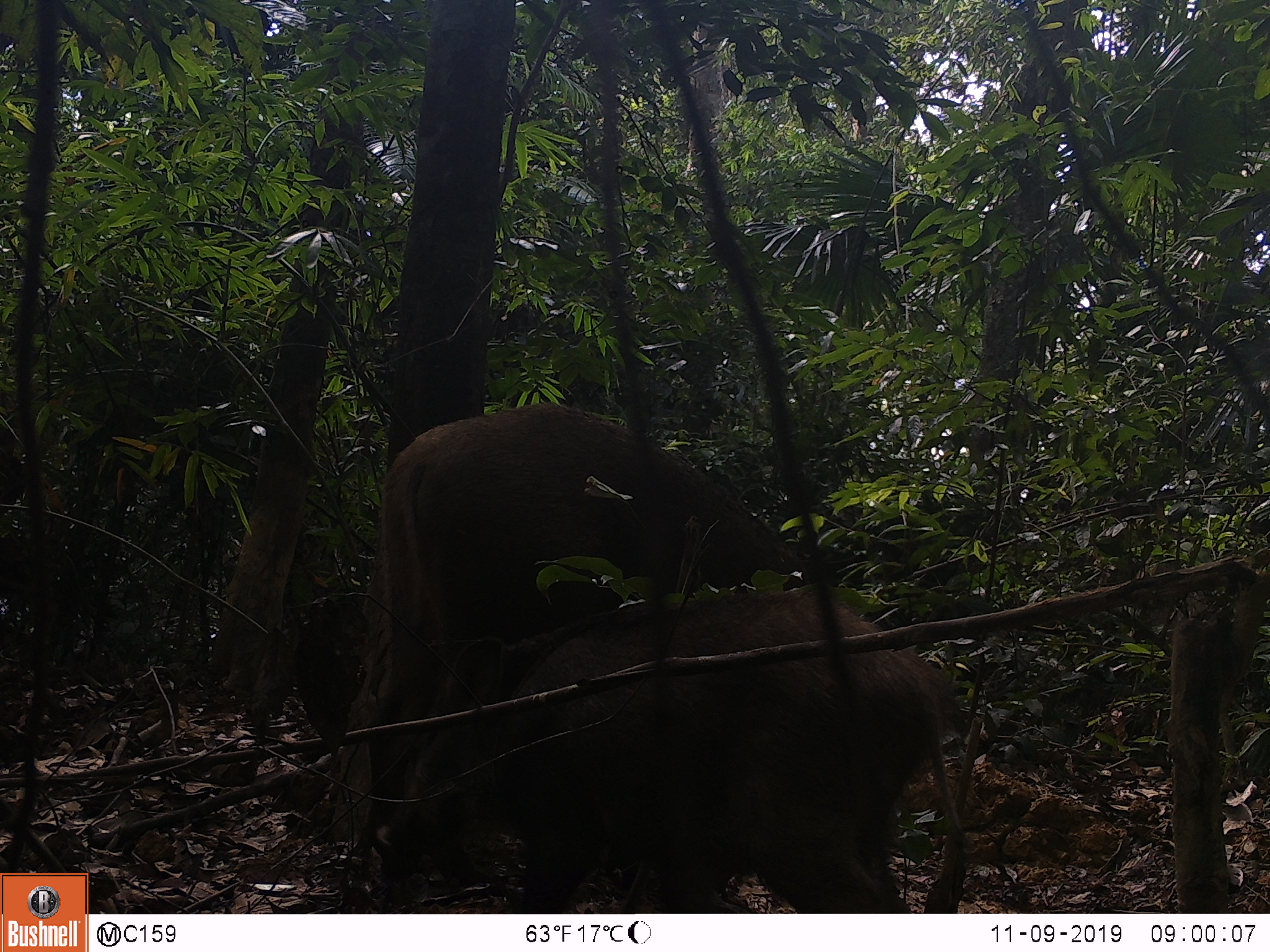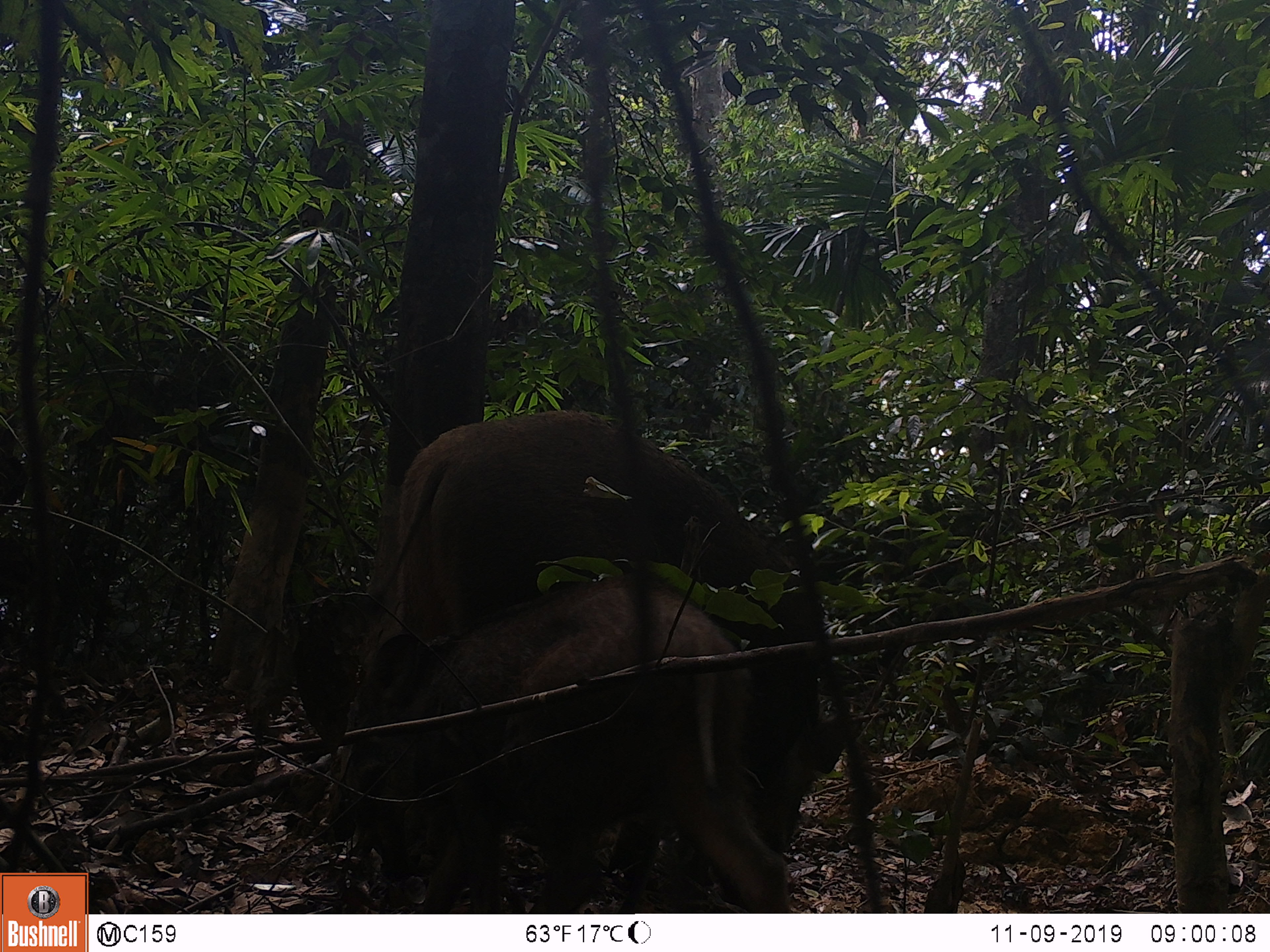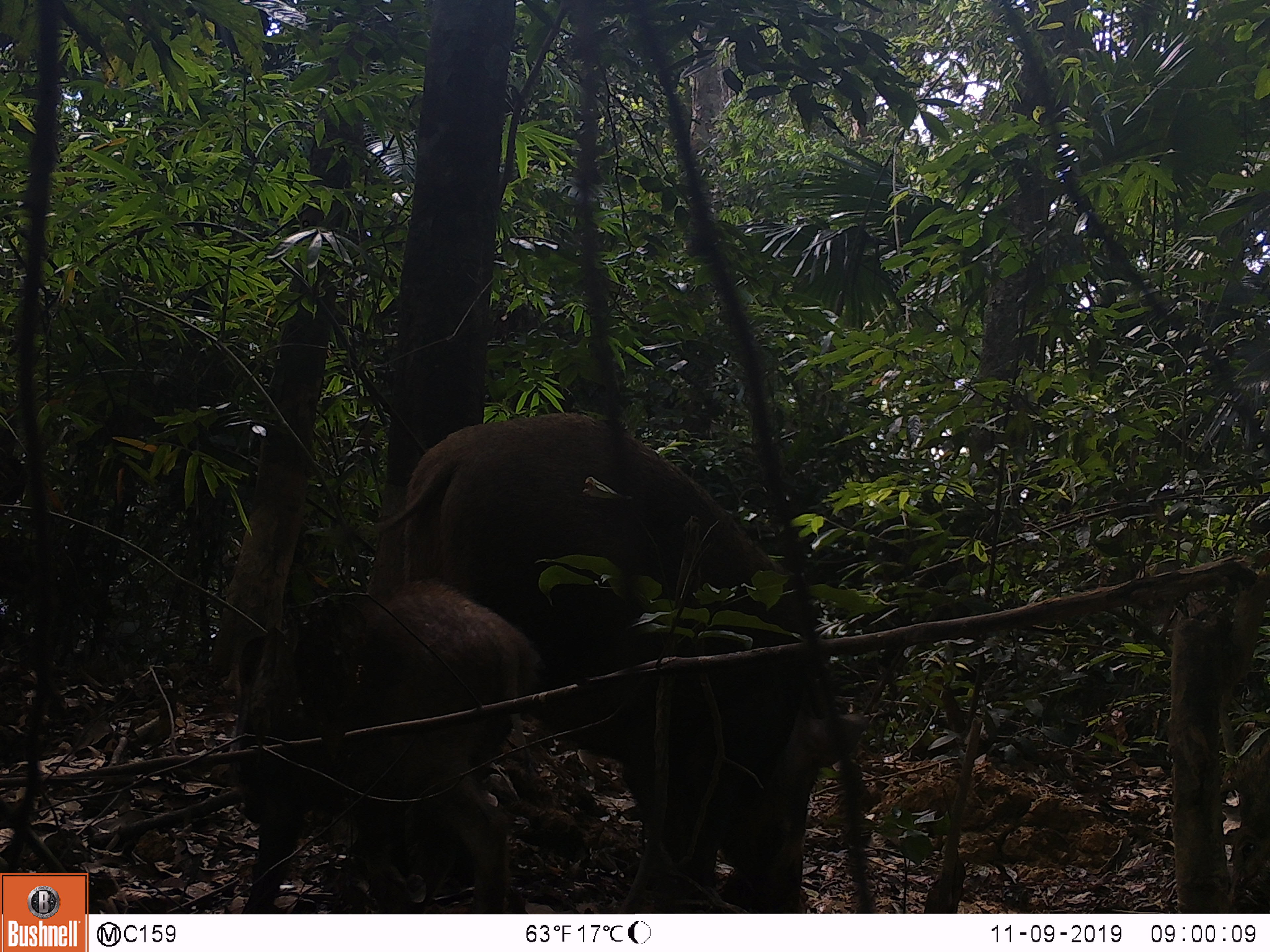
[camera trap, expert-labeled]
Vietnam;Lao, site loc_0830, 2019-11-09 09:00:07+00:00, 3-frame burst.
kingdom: Animalia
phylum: Chordata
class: Mammalia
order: Artiodactyla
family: Suidae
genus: Sus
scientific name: Sus scrofa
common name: eurasian wild pig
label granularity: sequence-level